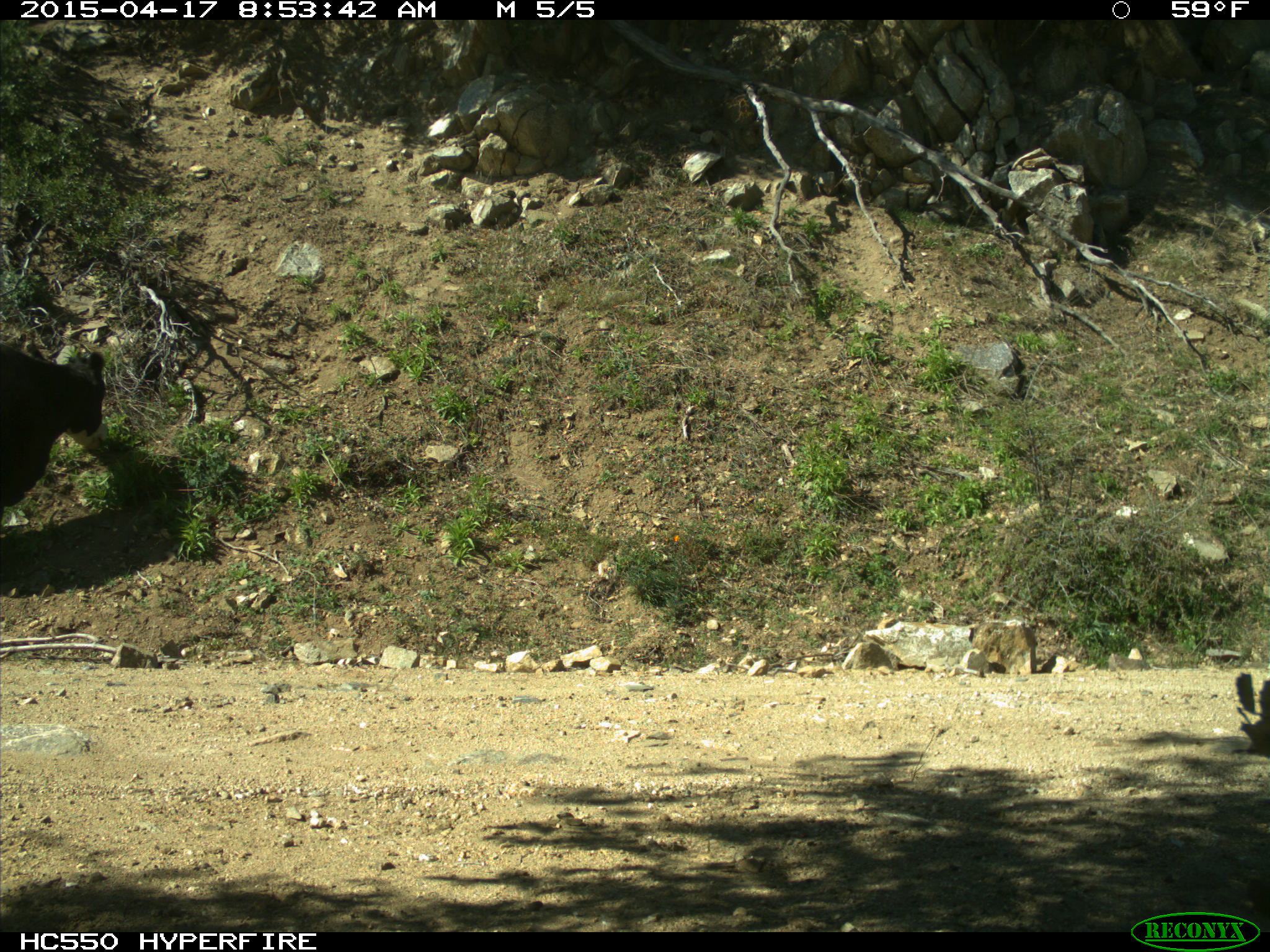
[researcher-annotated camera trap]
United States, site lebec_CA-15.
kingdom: Animalia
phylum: Chordata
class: Mammalia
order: Artiodactyla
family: Bovidae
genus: Bos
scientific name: Bos taurus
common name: domestic cow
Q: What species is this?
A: Bos taurus (domestic cow).